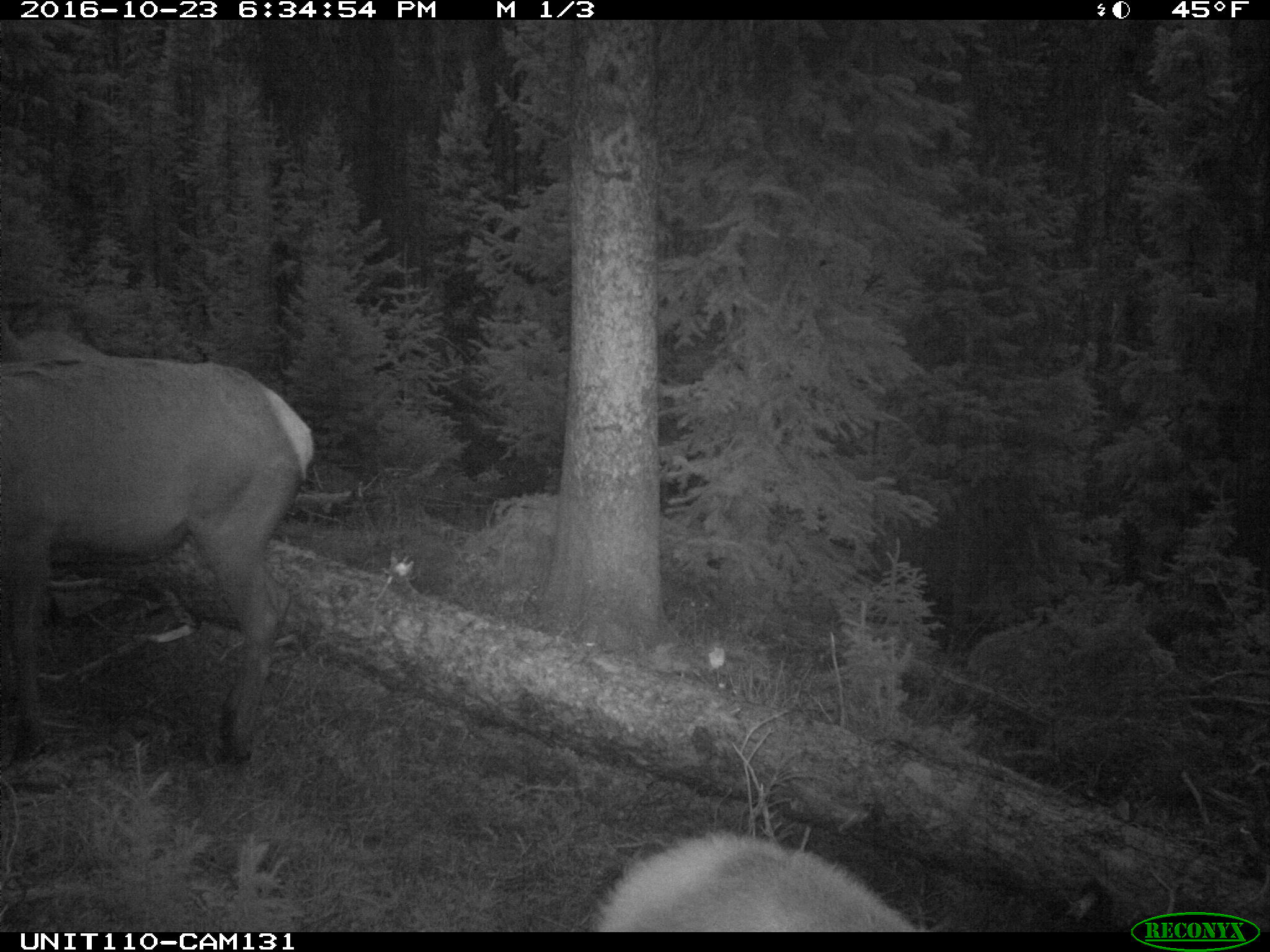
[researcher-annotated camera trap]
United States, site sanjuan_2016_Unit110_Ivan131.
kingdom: Animalia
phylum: Chordata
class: Mammalia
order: Artiodactyla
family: Cervidae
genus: Cervus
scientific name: Cervus elaphus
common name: red deer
Cervus elaphus (red deer).